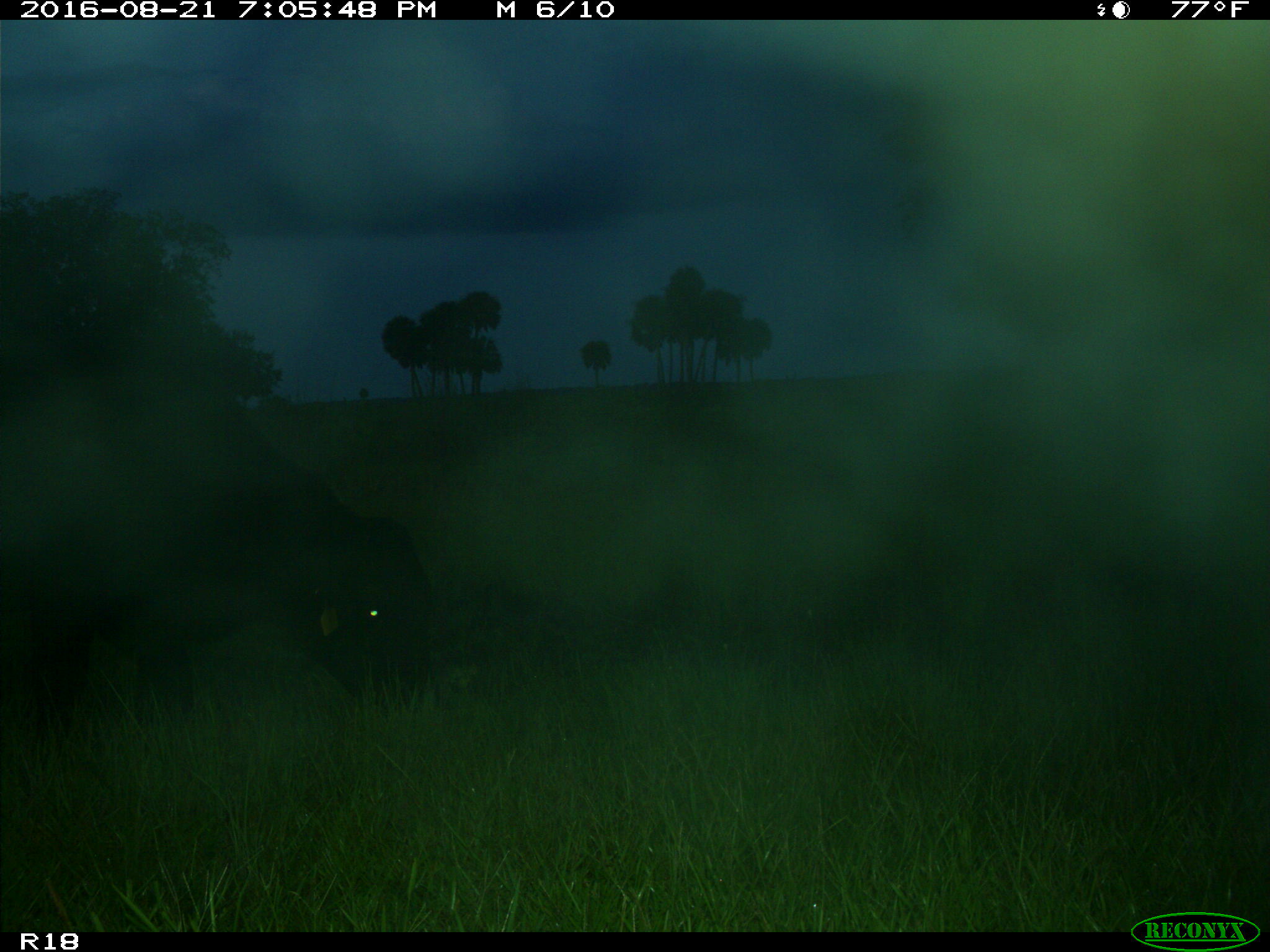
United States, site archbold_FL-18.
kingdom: Animalia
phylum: Chordata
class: Mammalia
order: Artiodactyla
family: Bovidae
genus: Bos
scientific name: Bos taurus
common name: domestic cow